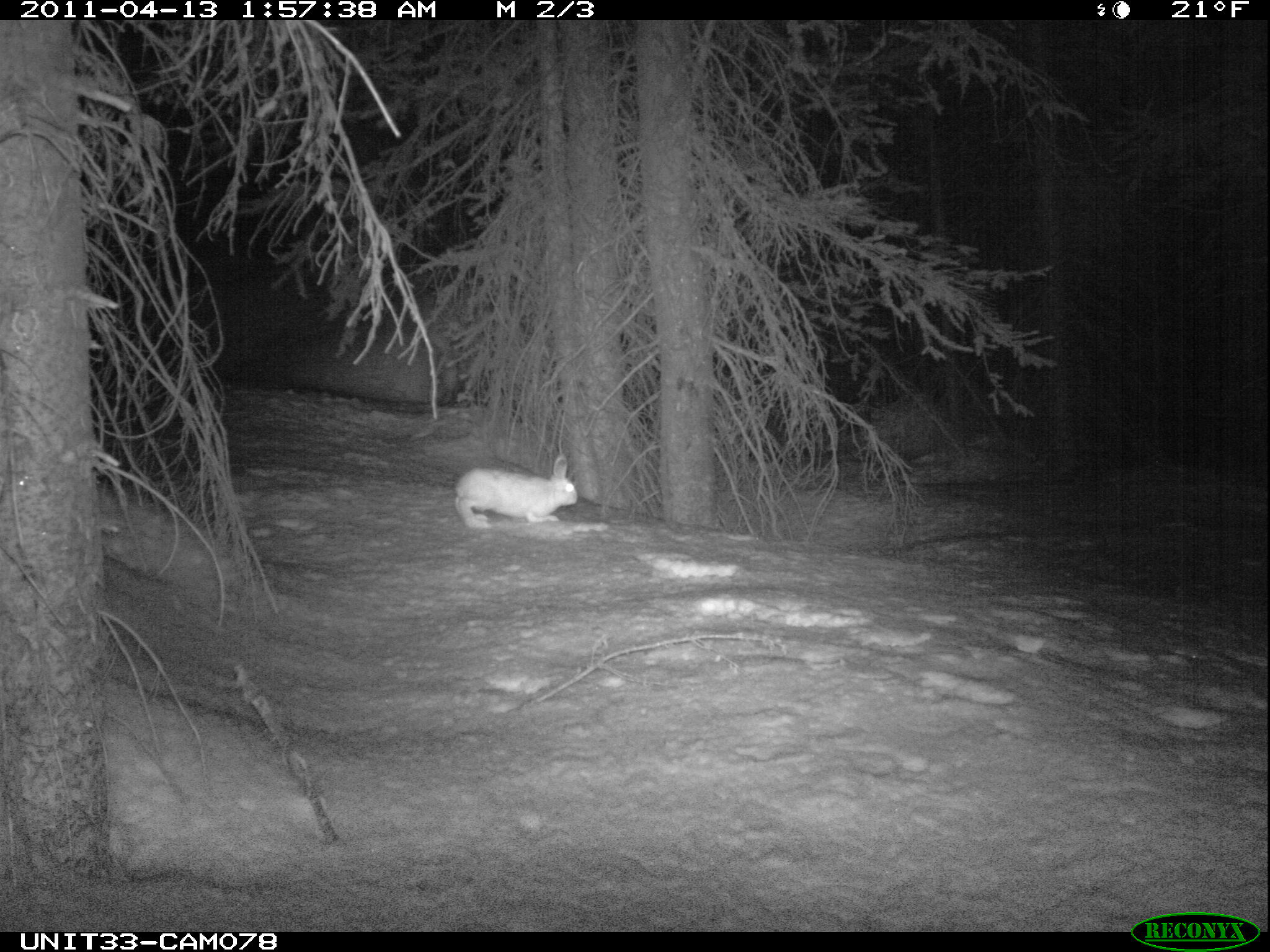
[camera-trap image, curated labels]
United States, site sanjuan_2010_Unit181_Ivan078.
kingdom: Animalia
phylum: Chordata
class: Mammalia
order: Lagomorpha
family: Leporidae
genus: Lepus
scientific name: Lepus americanus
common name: snowshoe hare